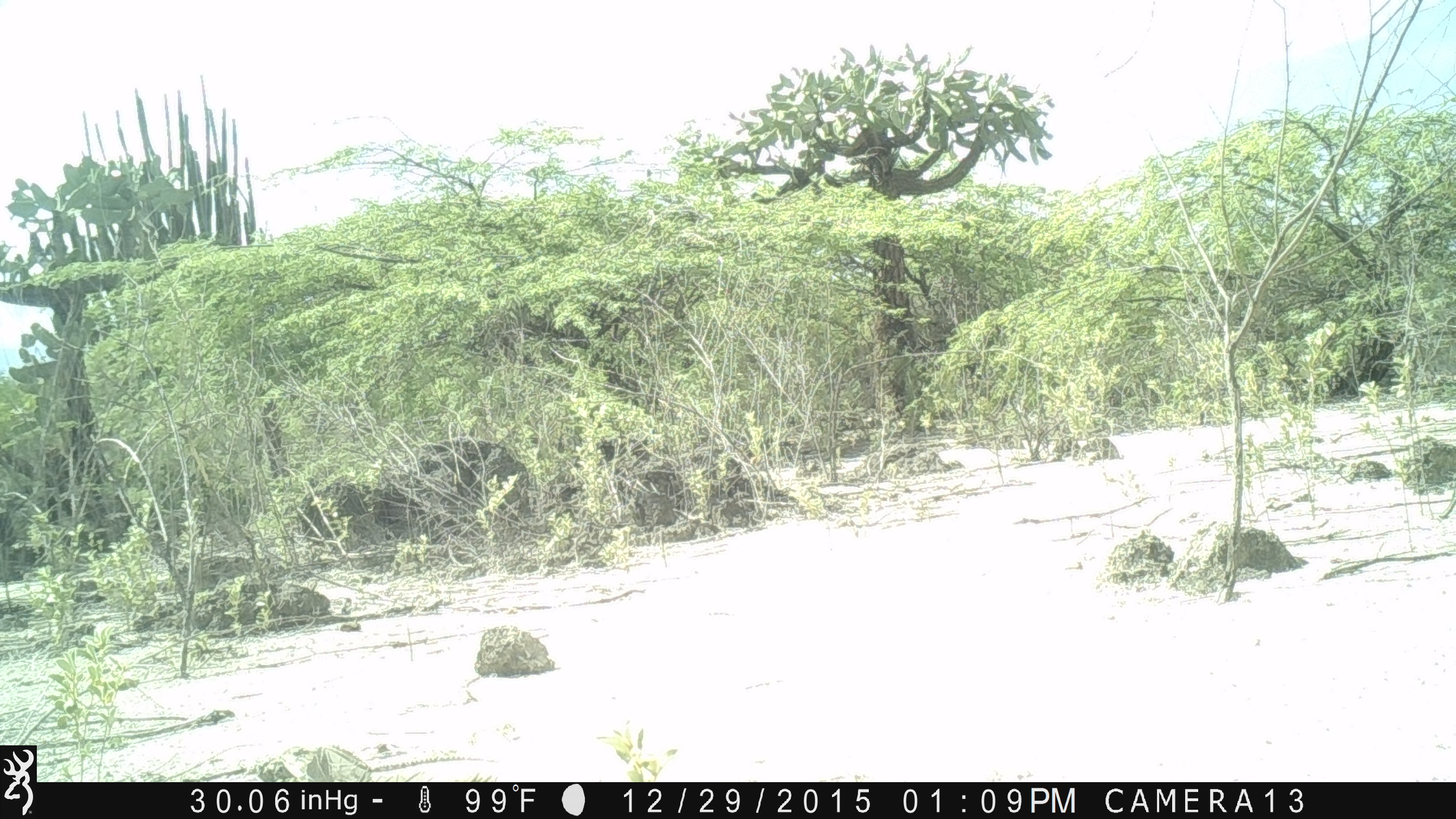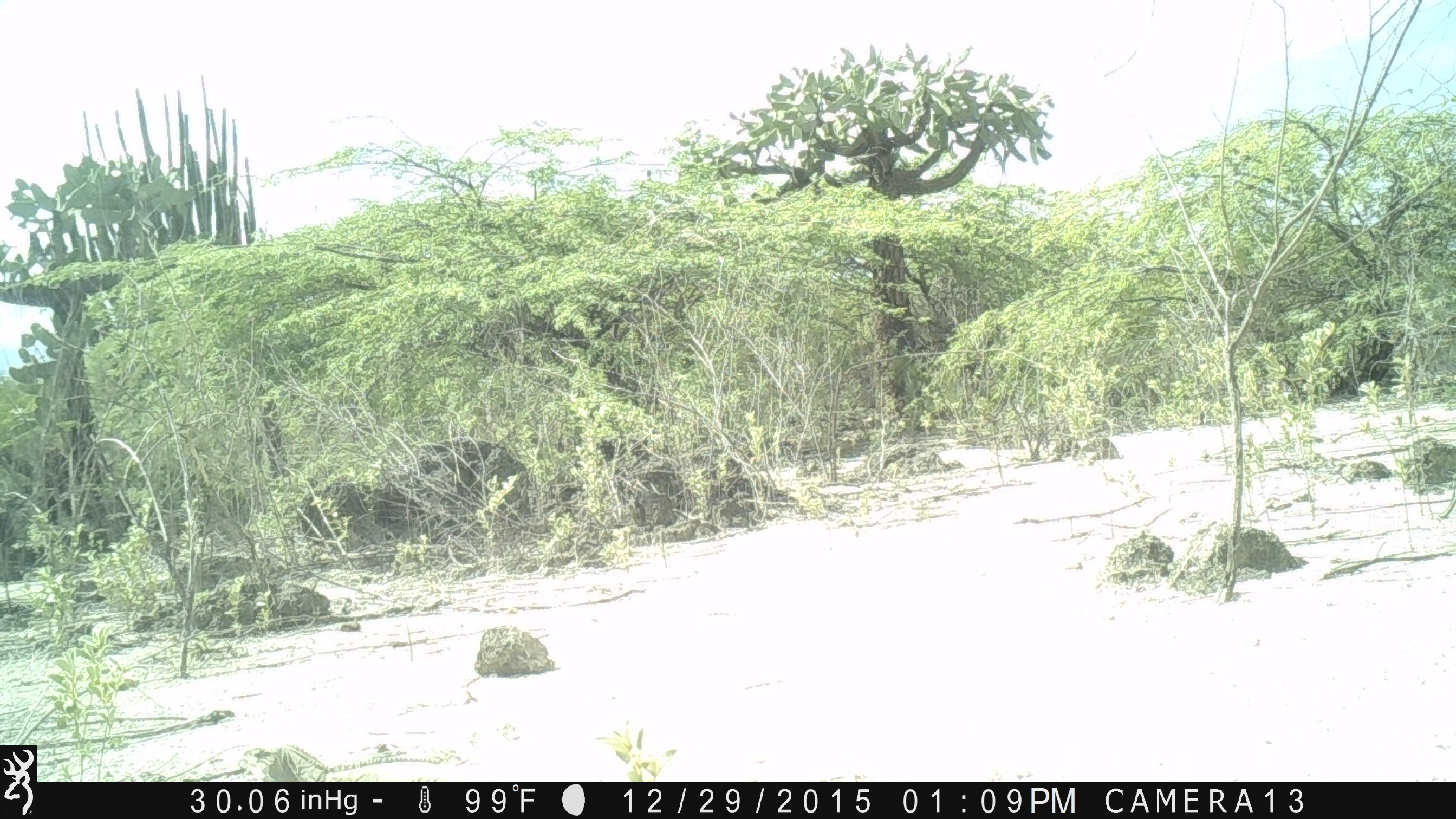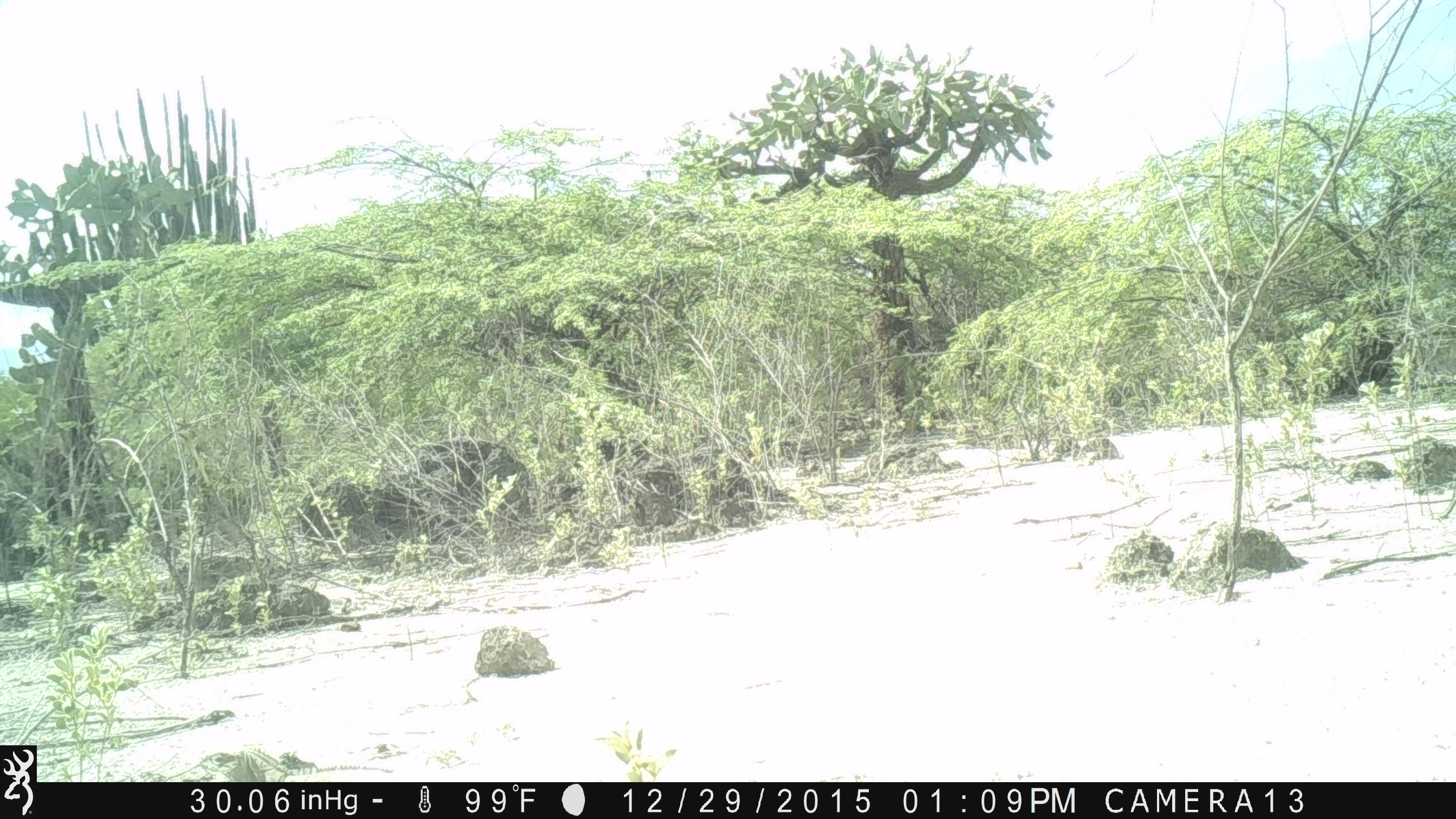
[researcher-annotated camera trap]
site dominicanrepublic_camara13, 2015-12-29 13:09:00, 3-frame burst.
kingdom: Animalia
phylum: Chordata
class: Reptilia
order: Squamata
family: Iguanidae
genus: Iguana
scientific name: Iguana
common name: typical iguanas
Iguana (typical iguanas).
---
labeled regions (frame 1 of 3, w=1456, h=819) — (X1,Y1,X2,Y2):
iguana: (250,743,564,782)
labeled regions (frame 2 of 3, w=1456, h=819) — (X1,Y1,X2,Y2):
iguana: (236,742,520,782)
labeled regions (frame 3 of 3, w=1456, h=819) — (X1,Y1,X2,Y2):
iguana: (200,741,448,782)